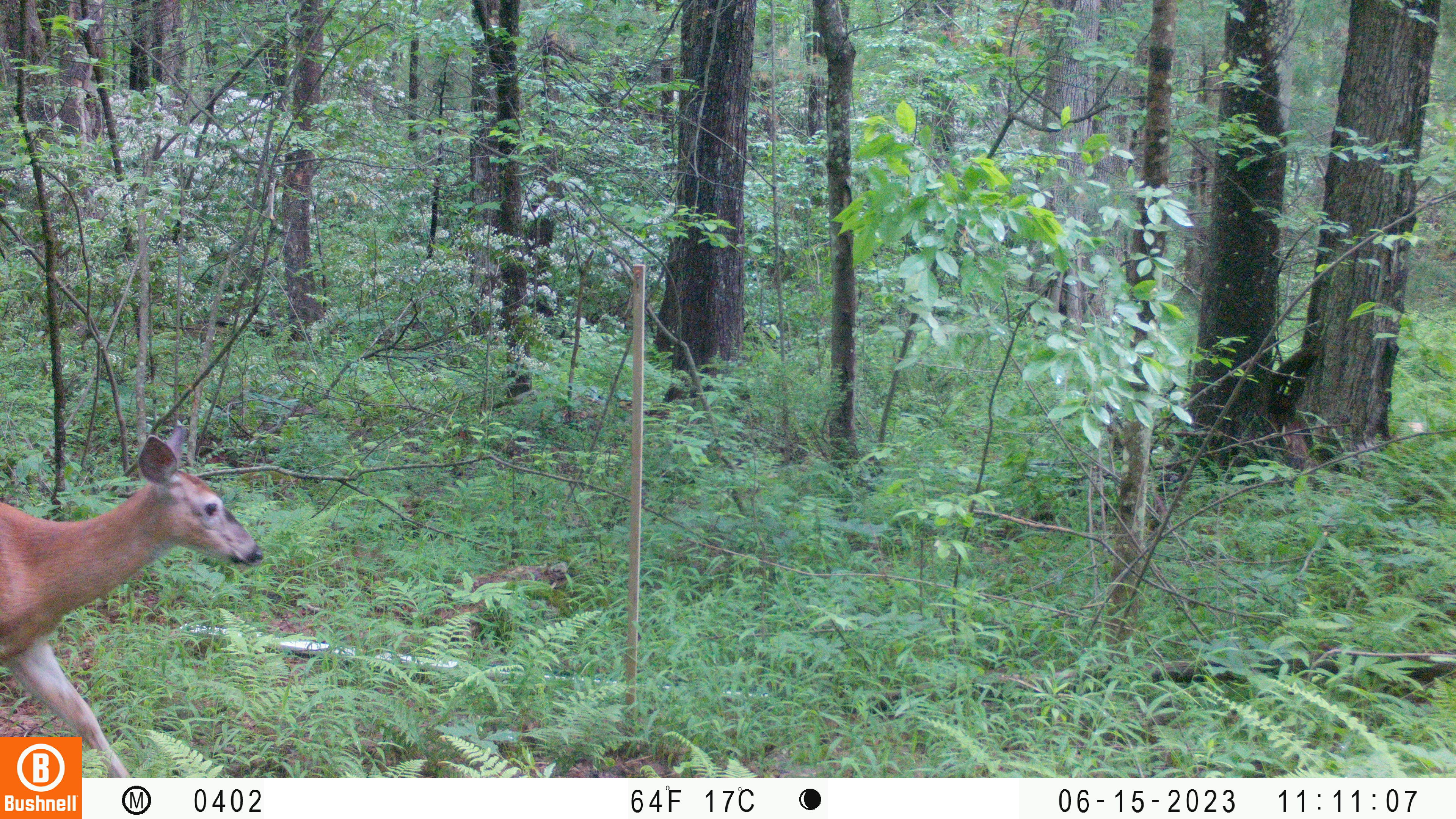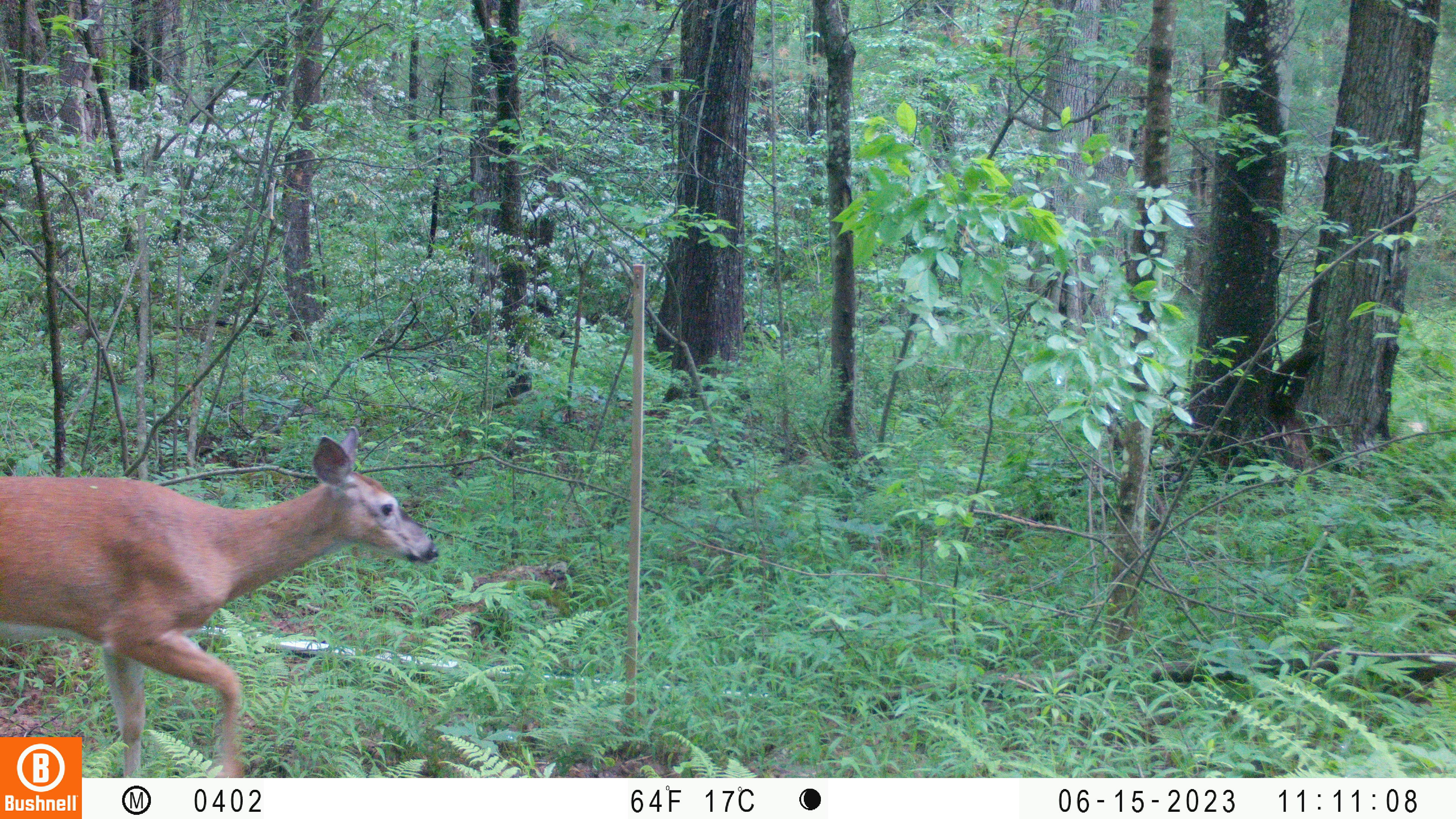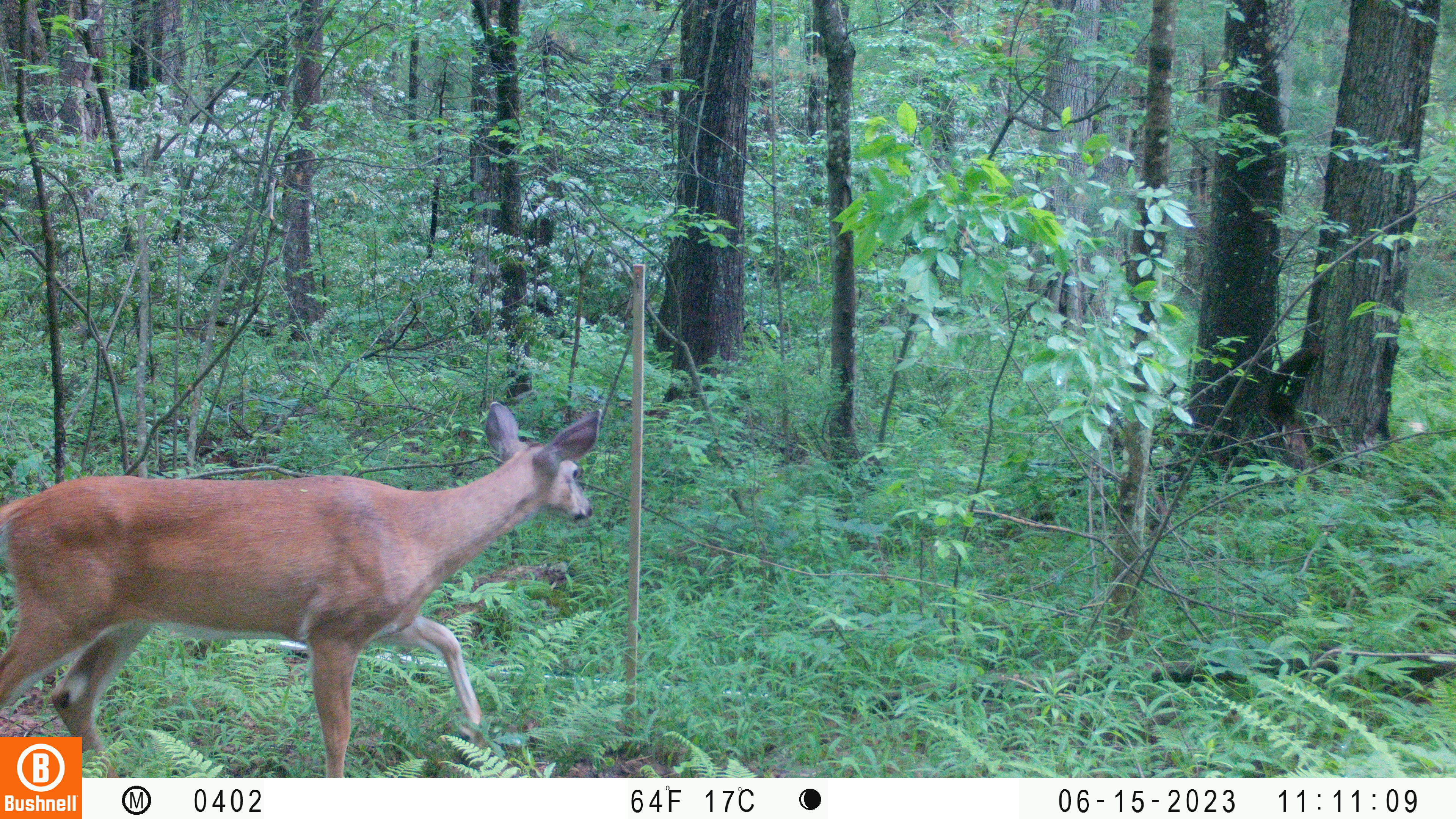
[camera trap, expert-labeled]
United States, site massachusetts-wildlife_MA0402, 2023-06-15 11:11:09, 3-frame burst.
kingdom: Animalia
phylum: Chordata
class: Mammalia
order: Artiodactyla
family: Cervidae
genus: Odocoileus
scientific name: Odocoileus virginianus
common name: white-tailed deer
White-tailed deer (Odocoileus virginianus).